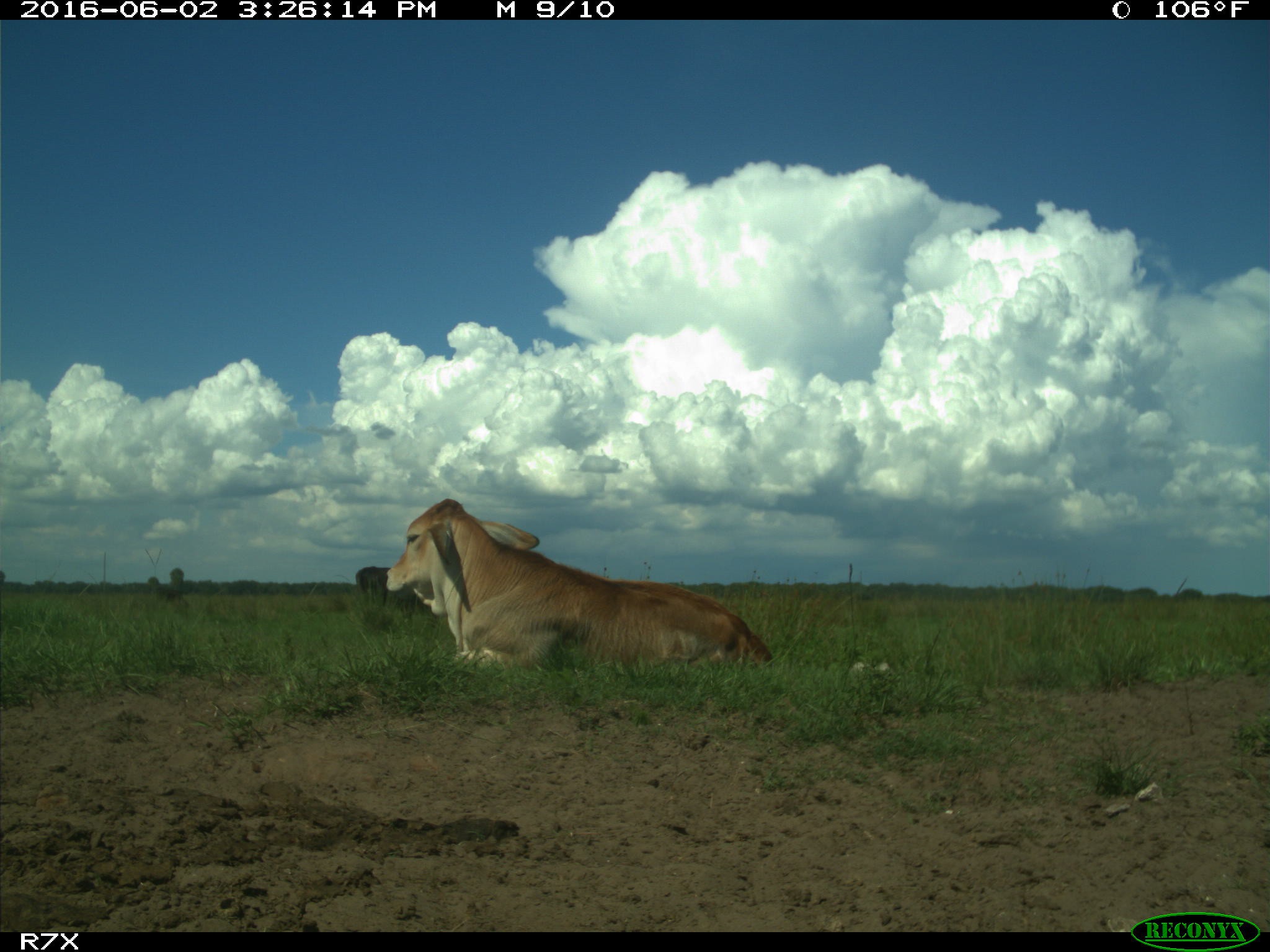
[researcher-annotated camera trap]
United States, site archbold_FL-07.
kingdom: Animalia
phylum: Chordata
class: Mammalia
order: Artiodactyla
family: Bovidae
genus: Bos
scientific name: Bos taurus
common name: domestic cow